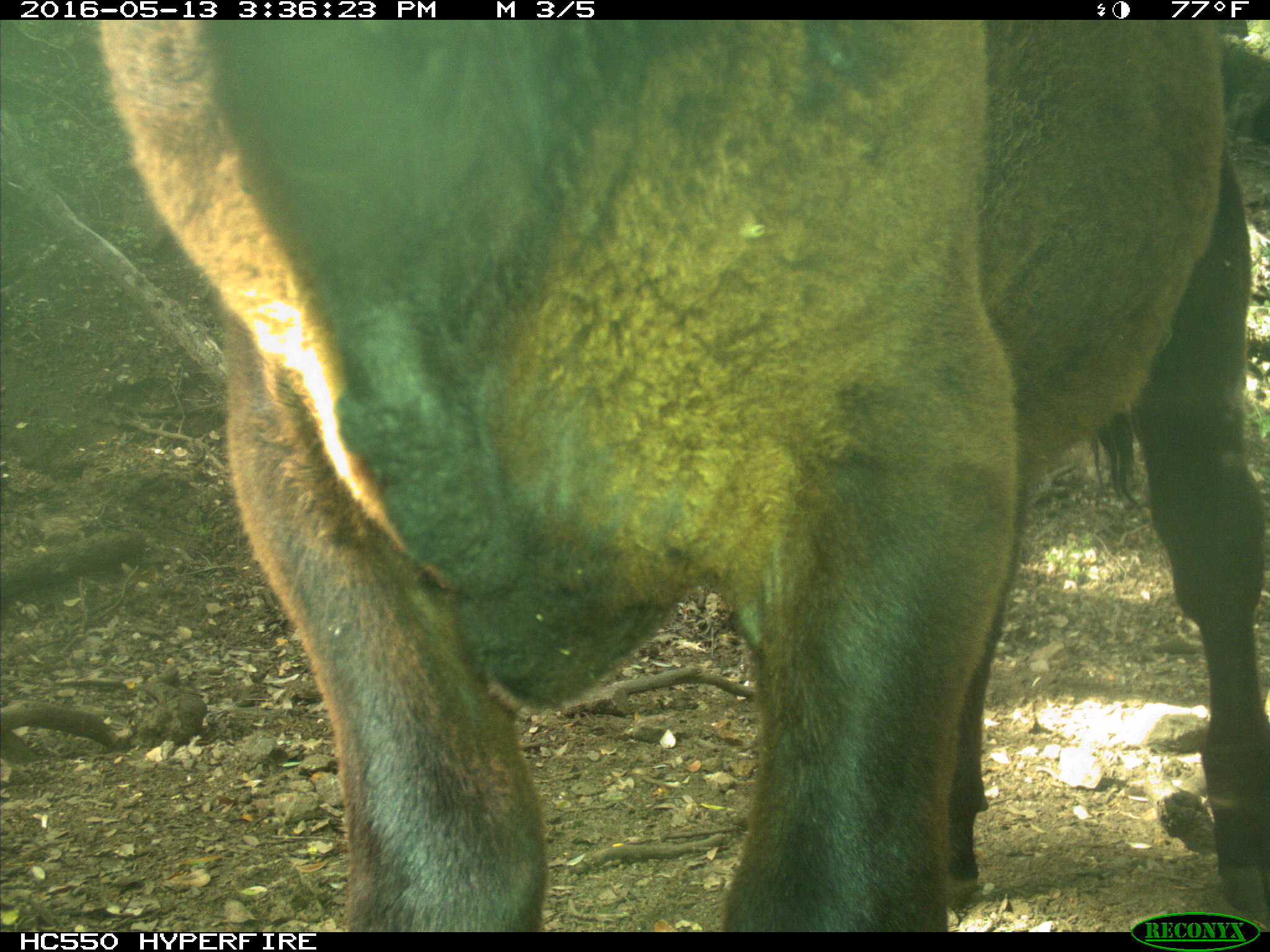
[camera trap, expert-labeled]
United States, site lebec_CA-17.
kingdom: Animalia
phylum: Chordata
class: Mammalia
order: Artiodactyla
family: Bovidae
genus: Bos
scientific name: Bos taurus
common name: domestic cow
Bos taurus (domestic cow).